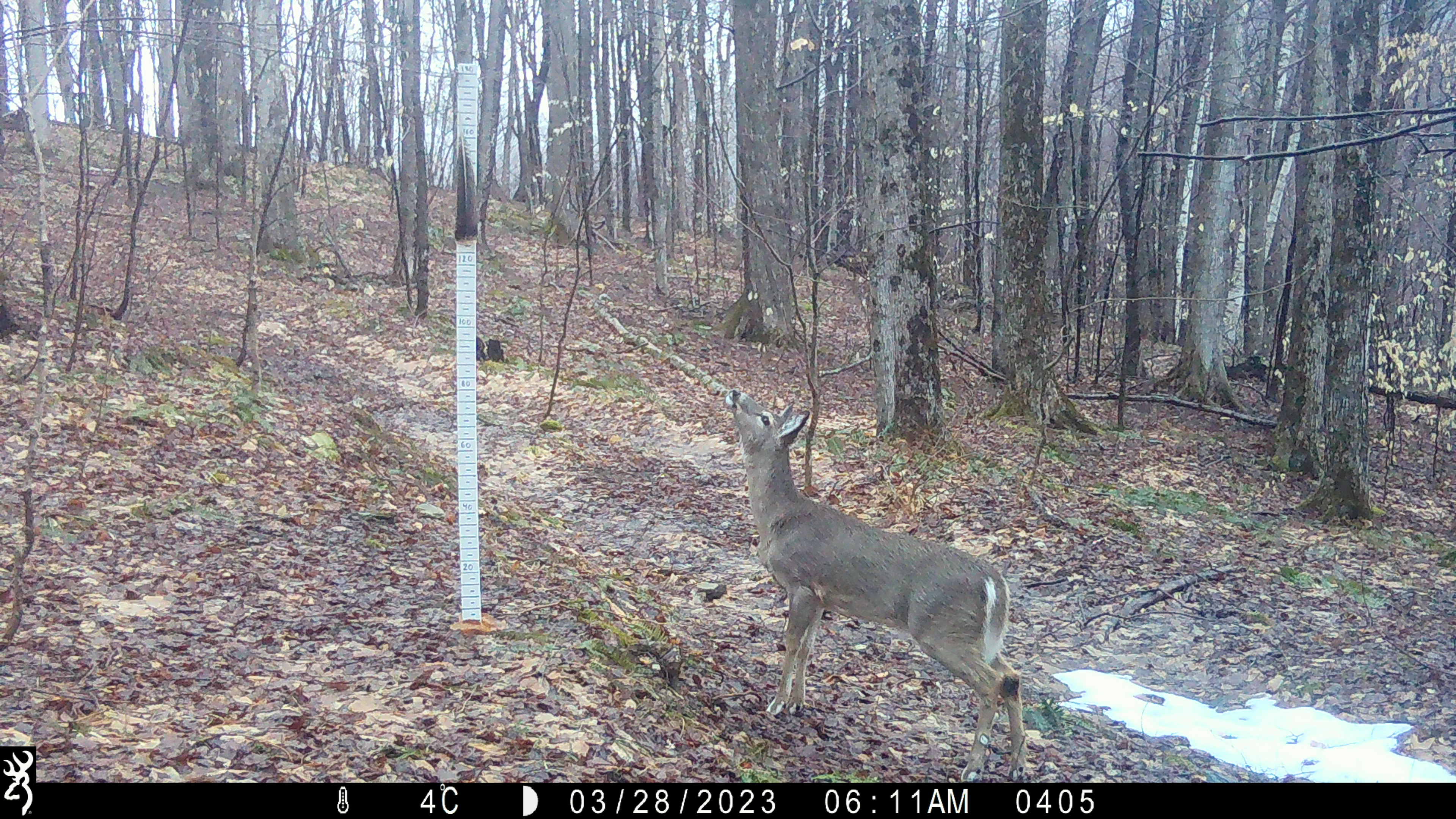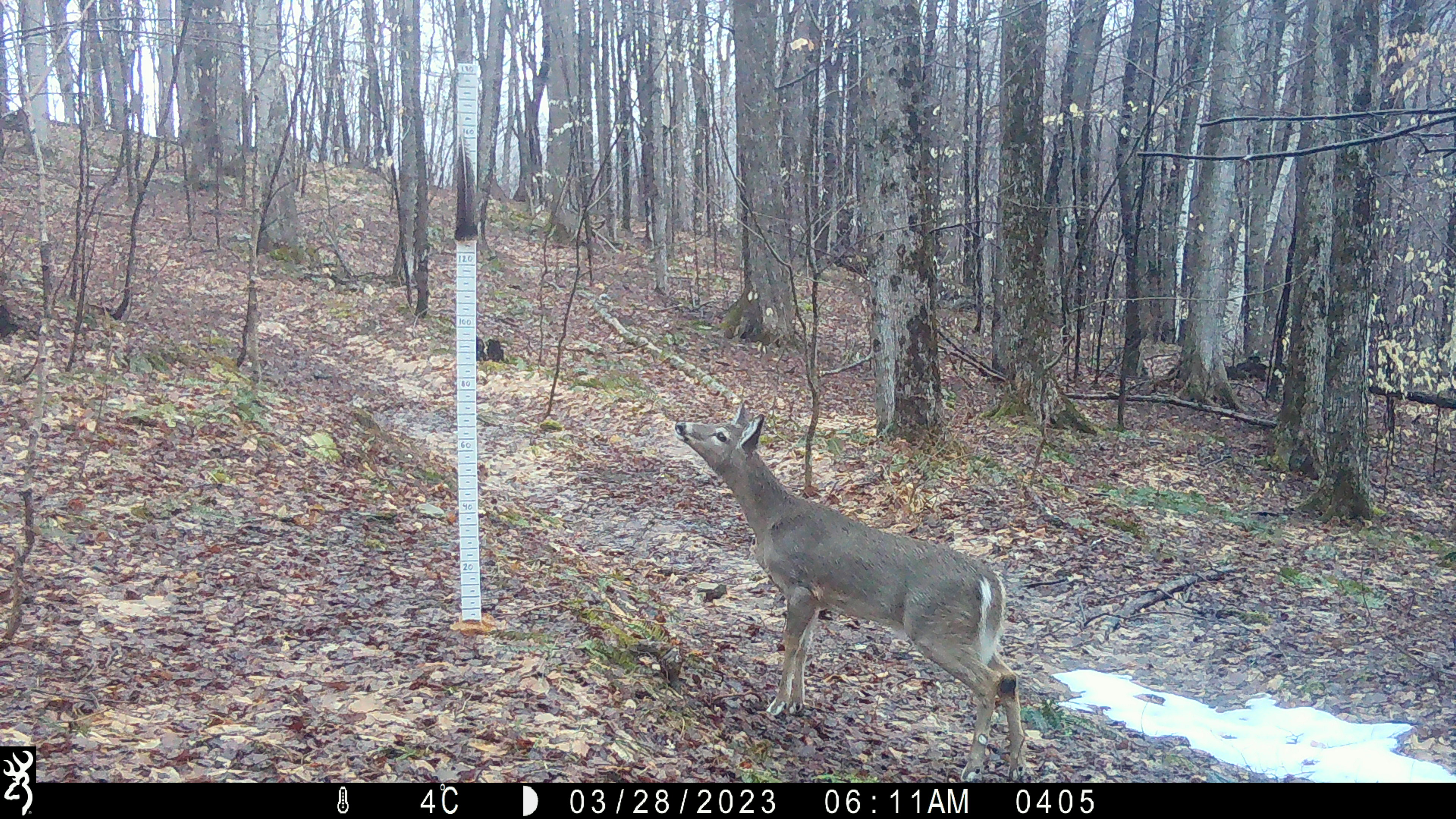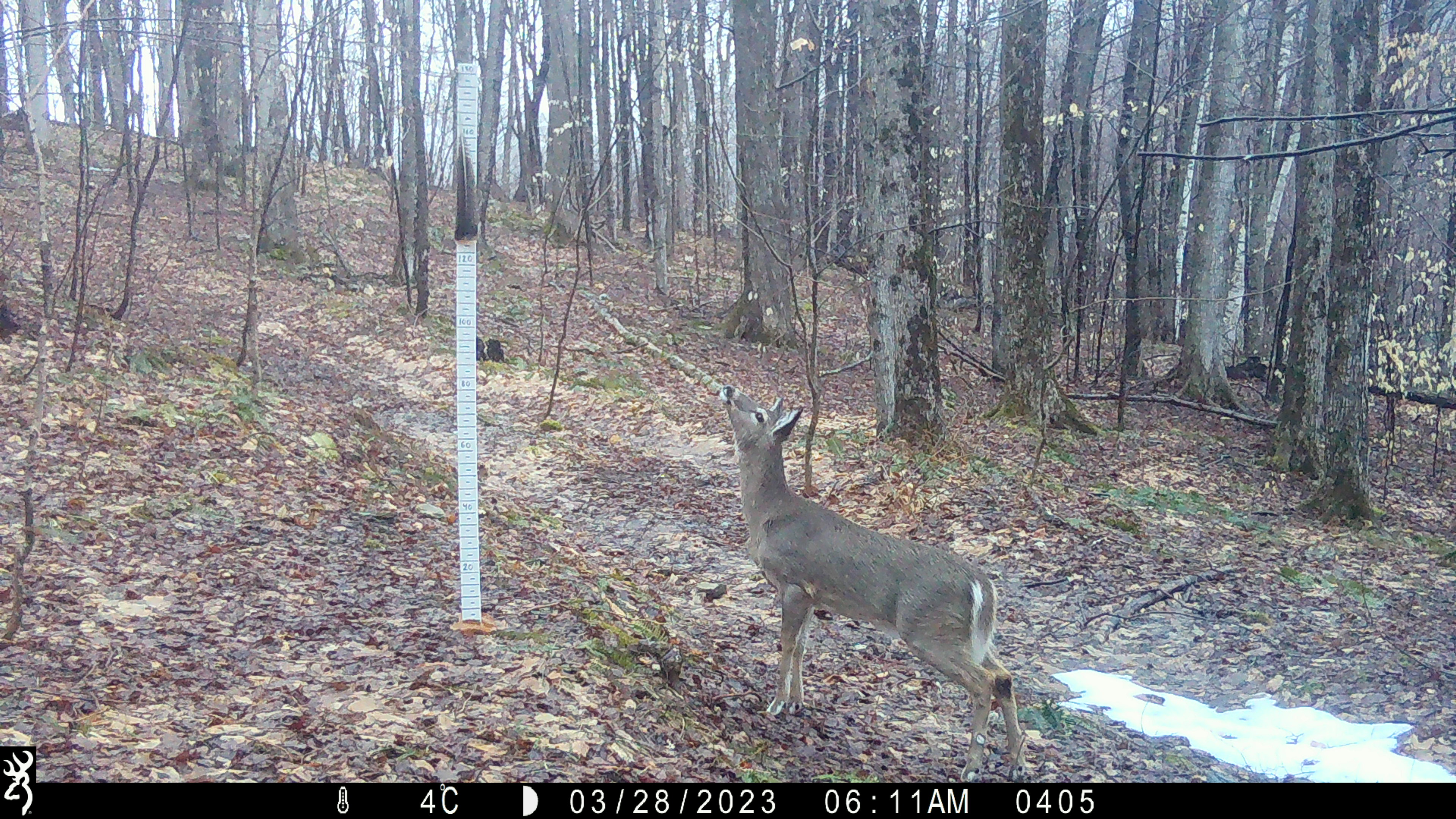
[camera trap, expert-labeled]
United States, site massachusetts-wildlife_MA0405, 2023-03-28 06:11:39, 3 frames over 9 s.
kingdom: Animalia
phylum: Chordata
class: Mammalia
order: Artiodactyla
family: Cervidae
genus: Odocoileus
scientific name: Odocoileus virginianus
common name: white-tailed deer